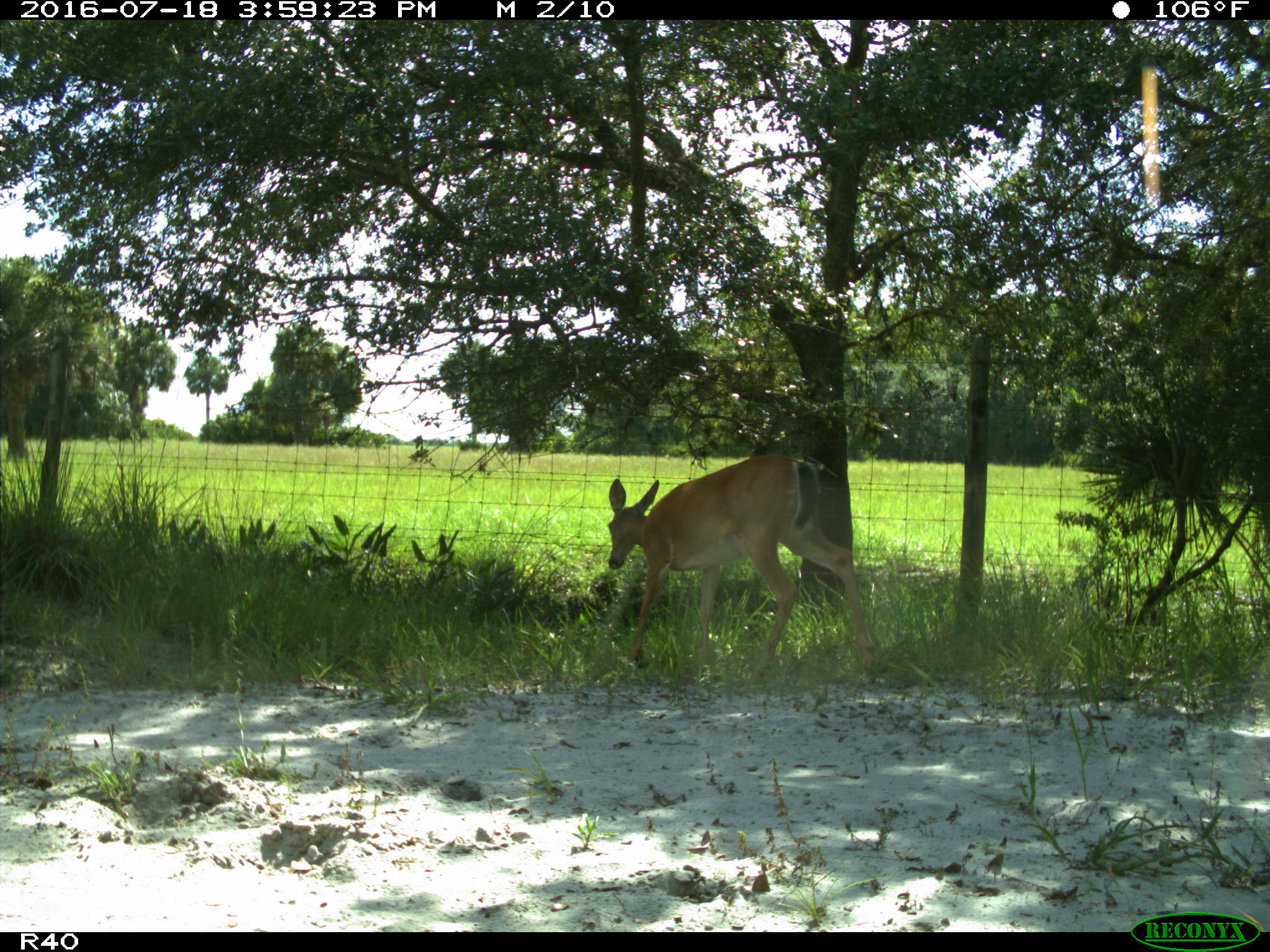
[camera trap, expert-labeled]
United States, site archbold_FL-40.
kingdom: Animalia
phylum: Chordata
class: Mammalia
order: Artiodactyla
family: Cervidae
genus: Odocoileus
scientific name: Odocoileus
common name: deer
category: unidentified deer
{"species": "unidentified deer (deer) (Odocoileus)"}